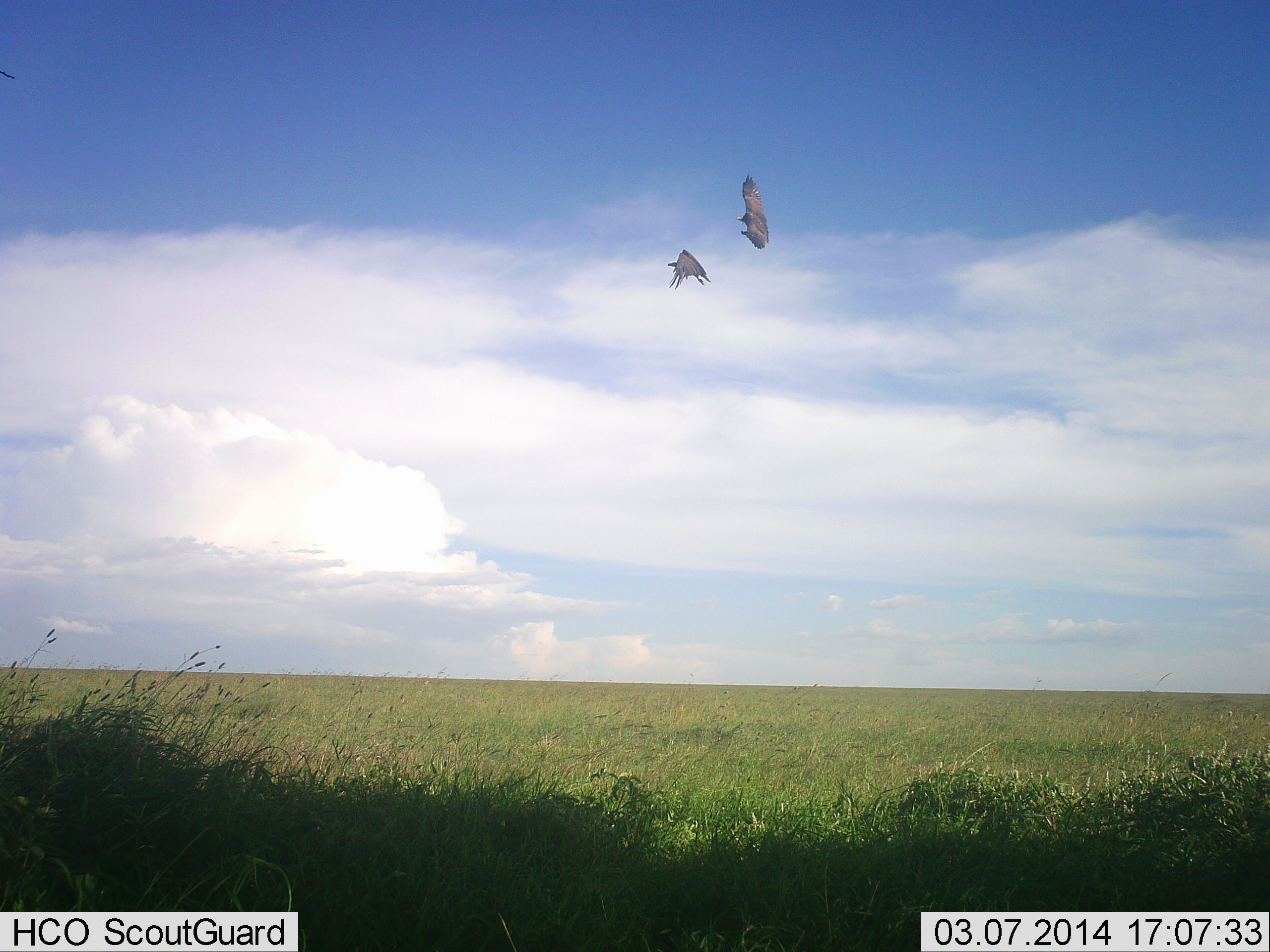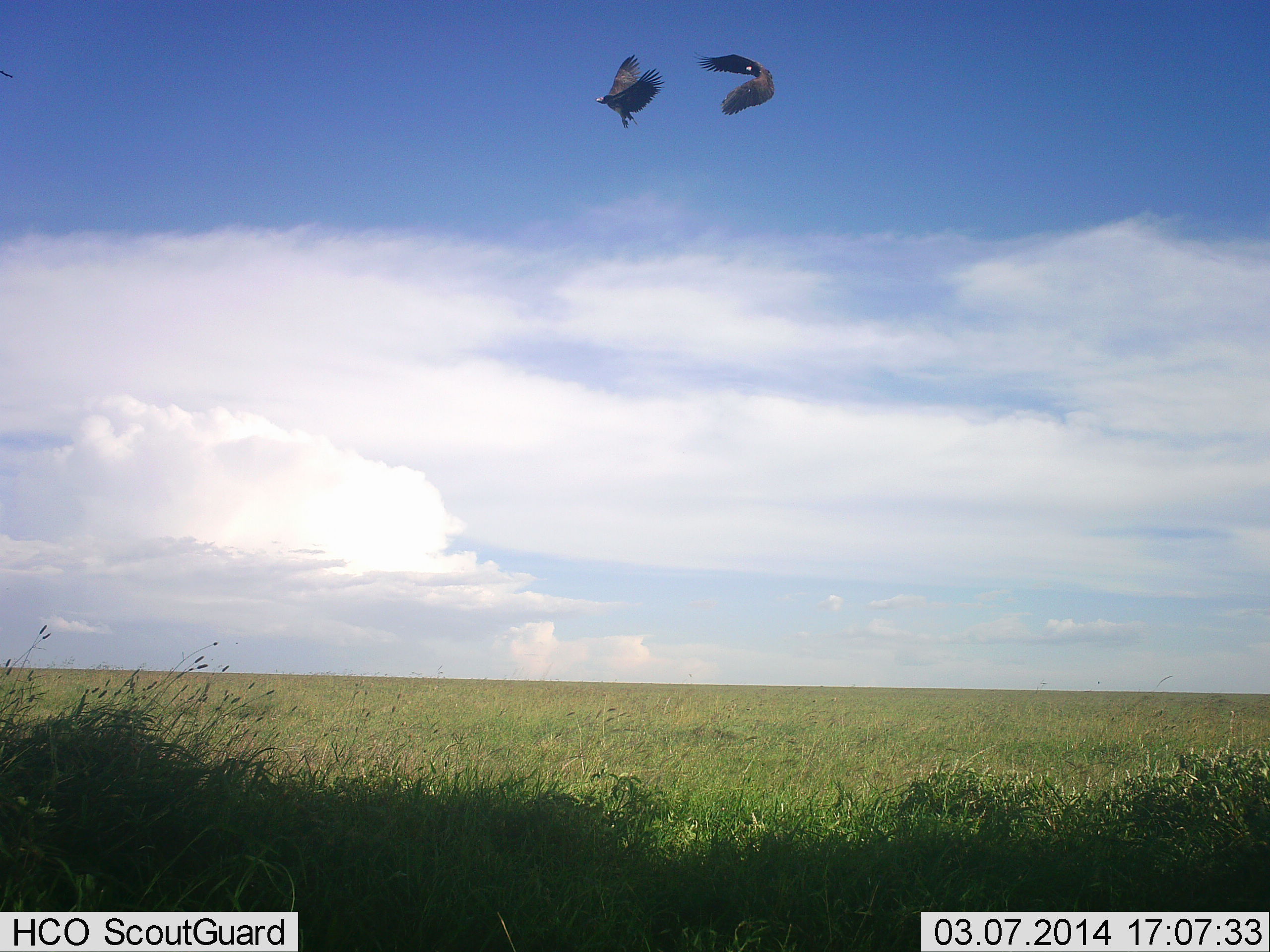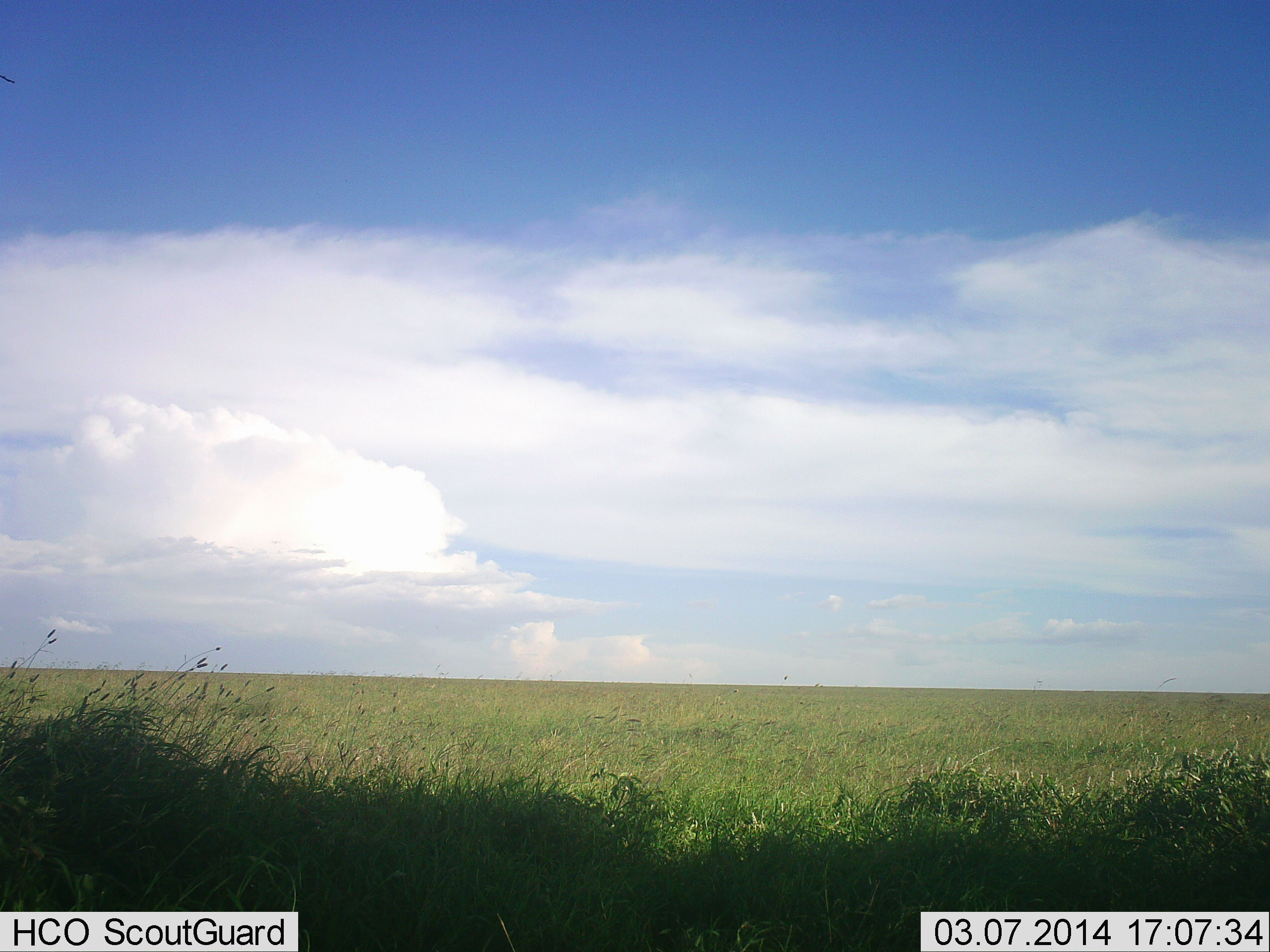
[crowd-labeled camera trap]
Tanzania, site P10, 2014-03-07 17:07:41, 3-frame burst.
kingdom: Animalia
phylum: Chordata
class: Aves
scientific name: Aves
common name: bird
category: otherbird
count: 2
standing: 0%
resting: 0%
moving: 80%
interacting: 20%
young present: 0%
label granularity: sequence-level